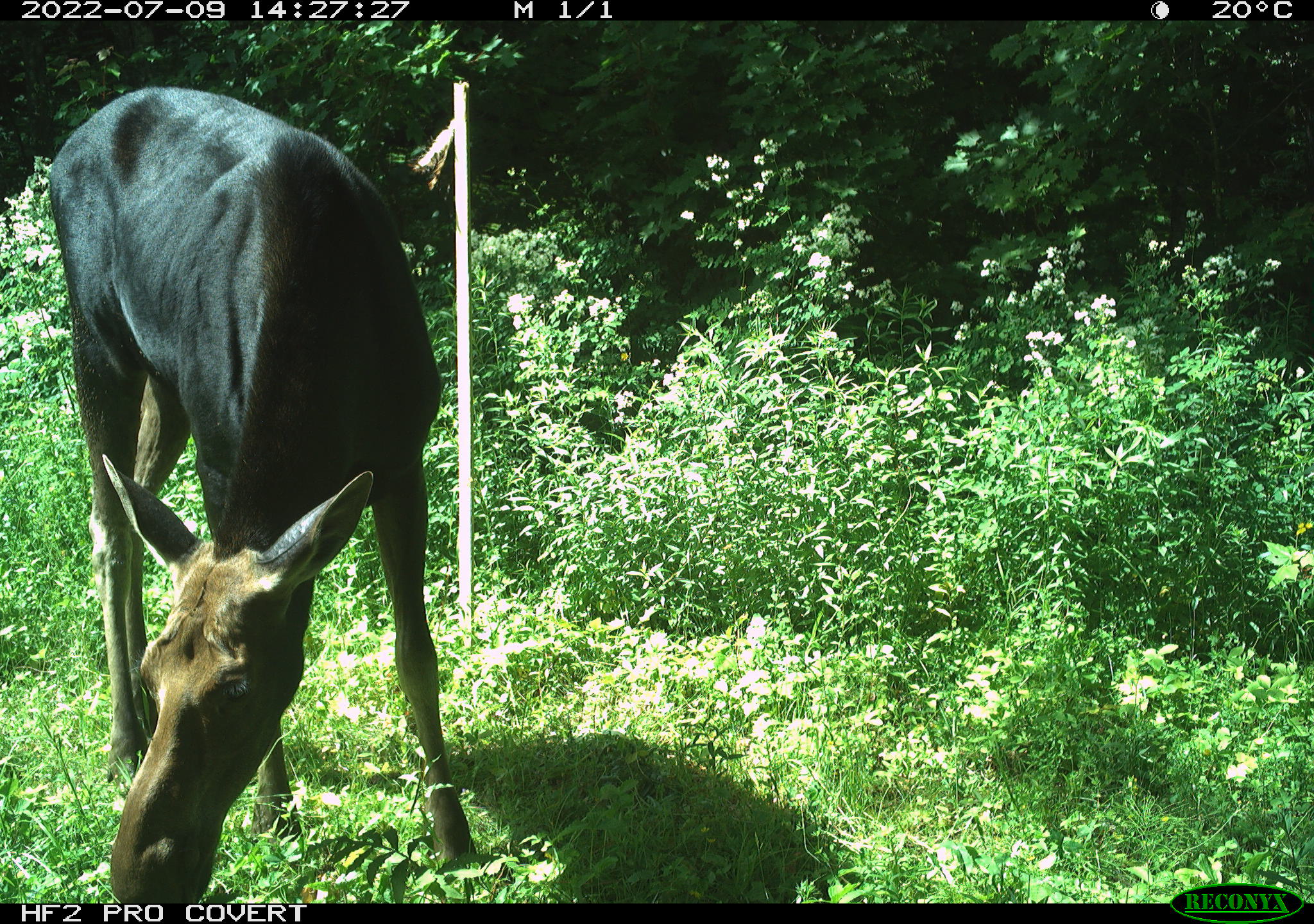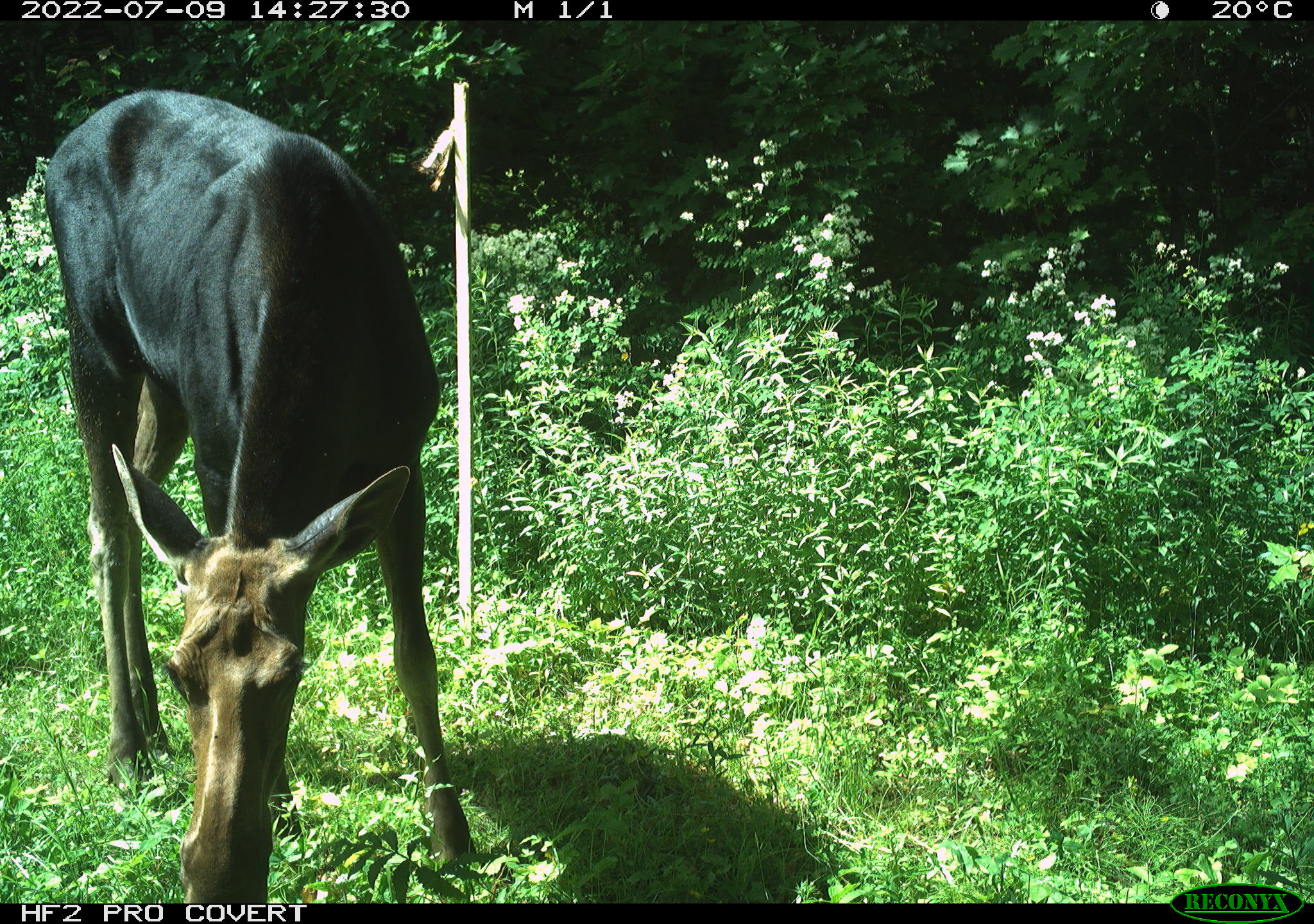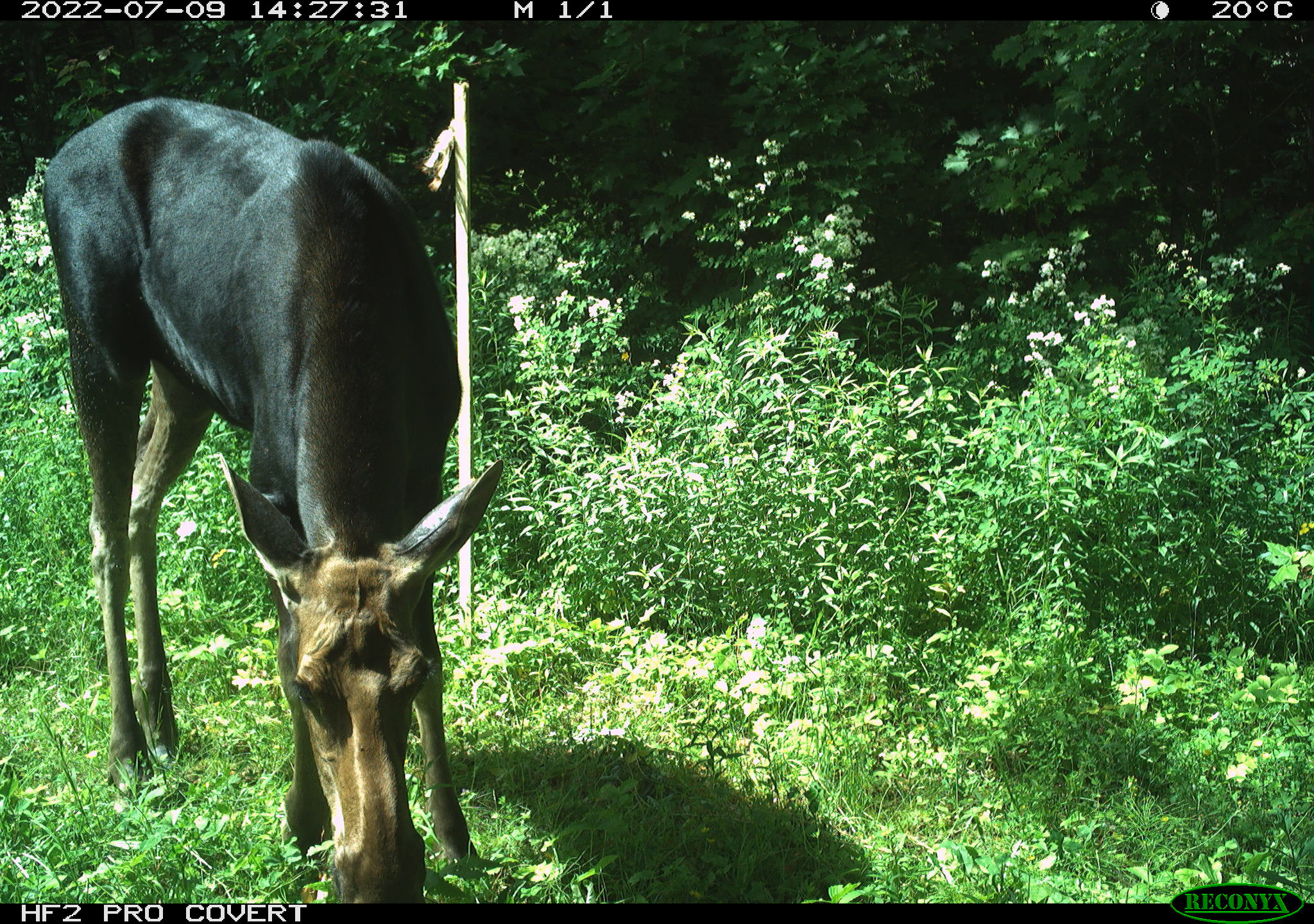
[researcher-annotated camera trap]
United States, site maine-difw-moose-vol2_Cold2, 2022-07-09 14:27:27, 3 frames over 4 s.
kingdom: Animalia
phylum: Chordata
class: Mammalia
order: Artiodactyla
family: Cervidae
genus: Alces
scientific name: Alces alces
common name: moose